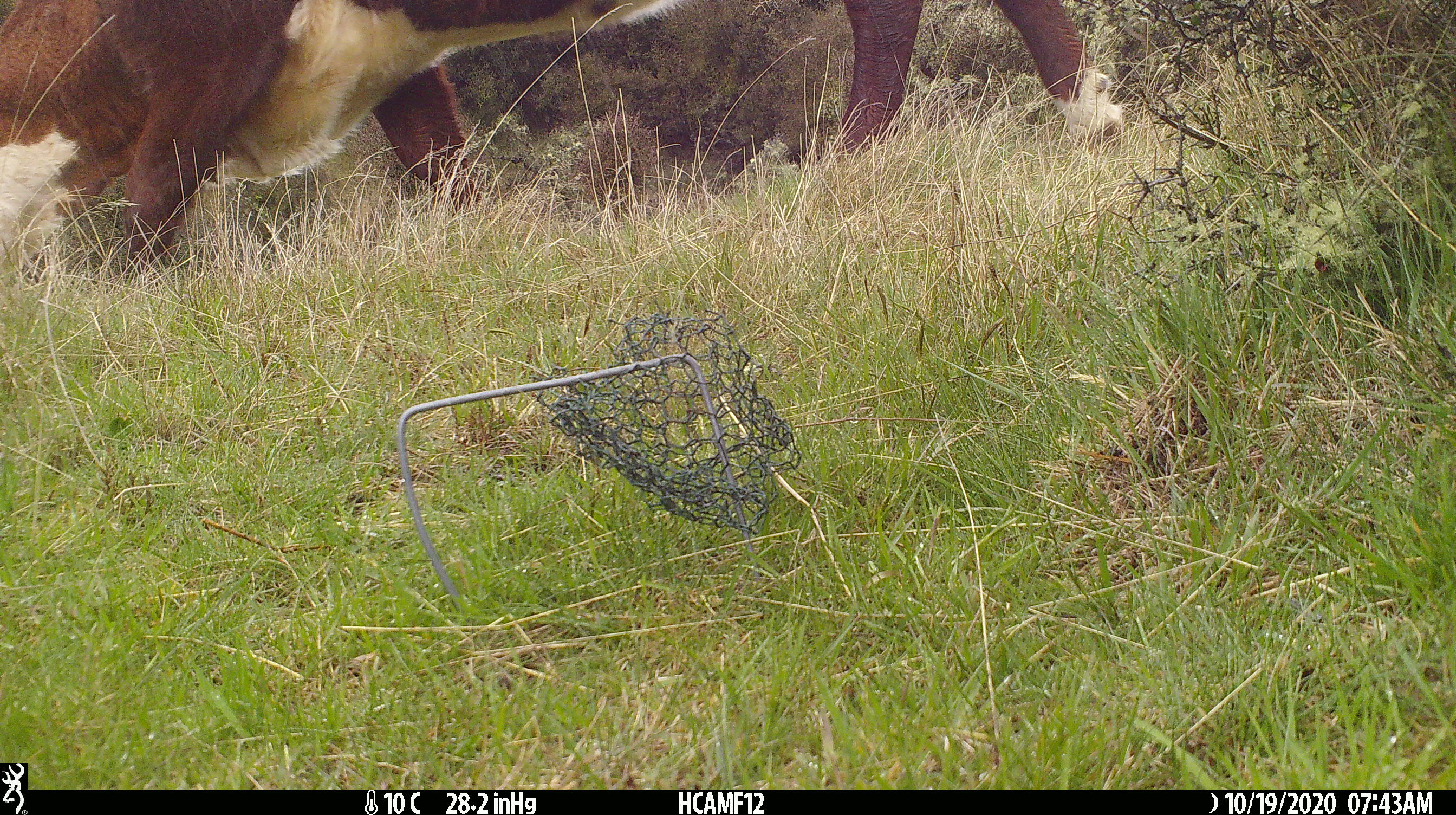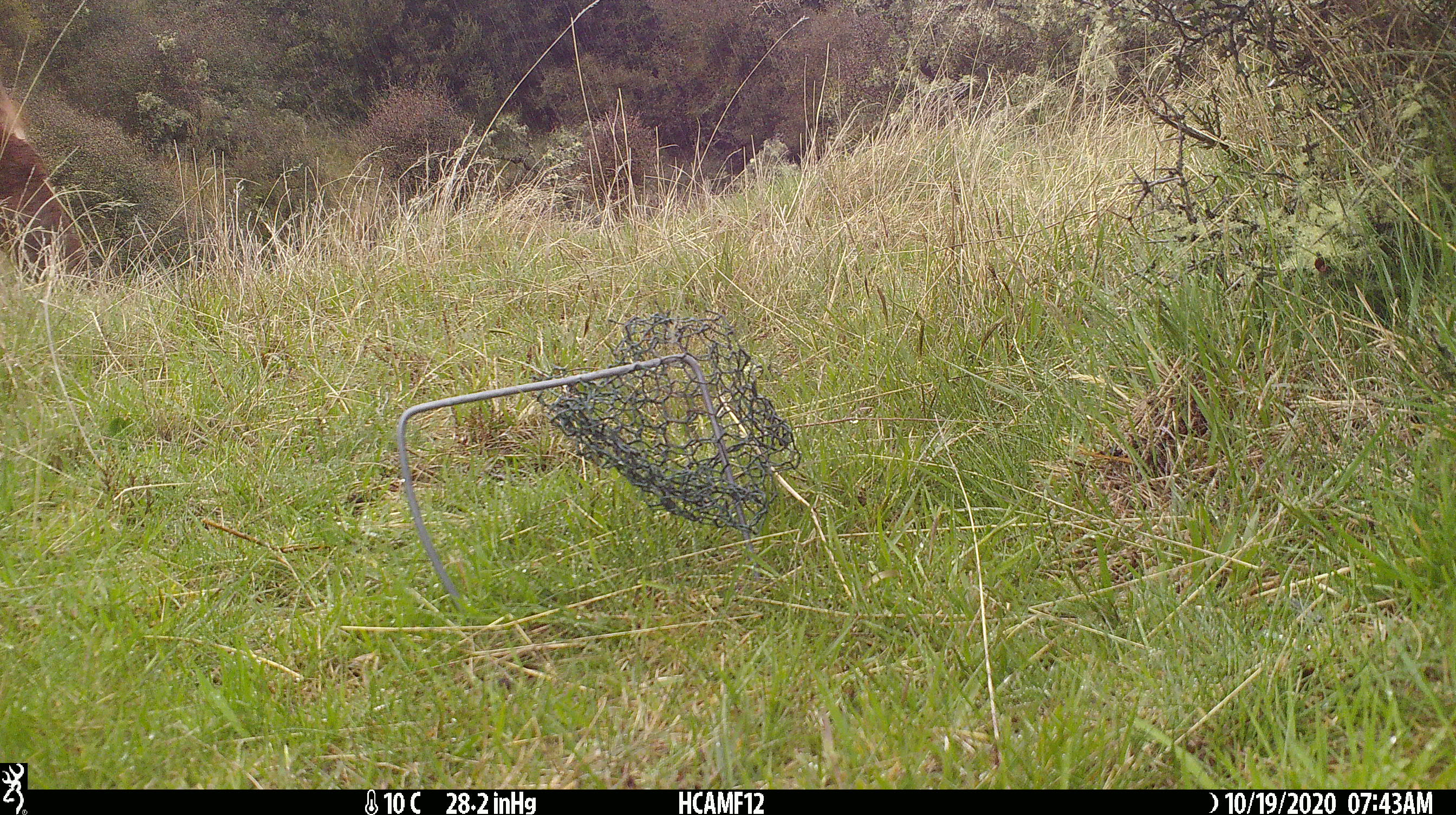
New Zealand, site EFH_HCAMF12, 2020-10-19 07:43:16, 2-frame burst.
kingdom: Animalia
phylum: Chordata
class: Mammalia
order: Artiodactyla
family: Bovidae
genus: Bos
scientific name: Bos taurus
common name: domestic cow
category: cow